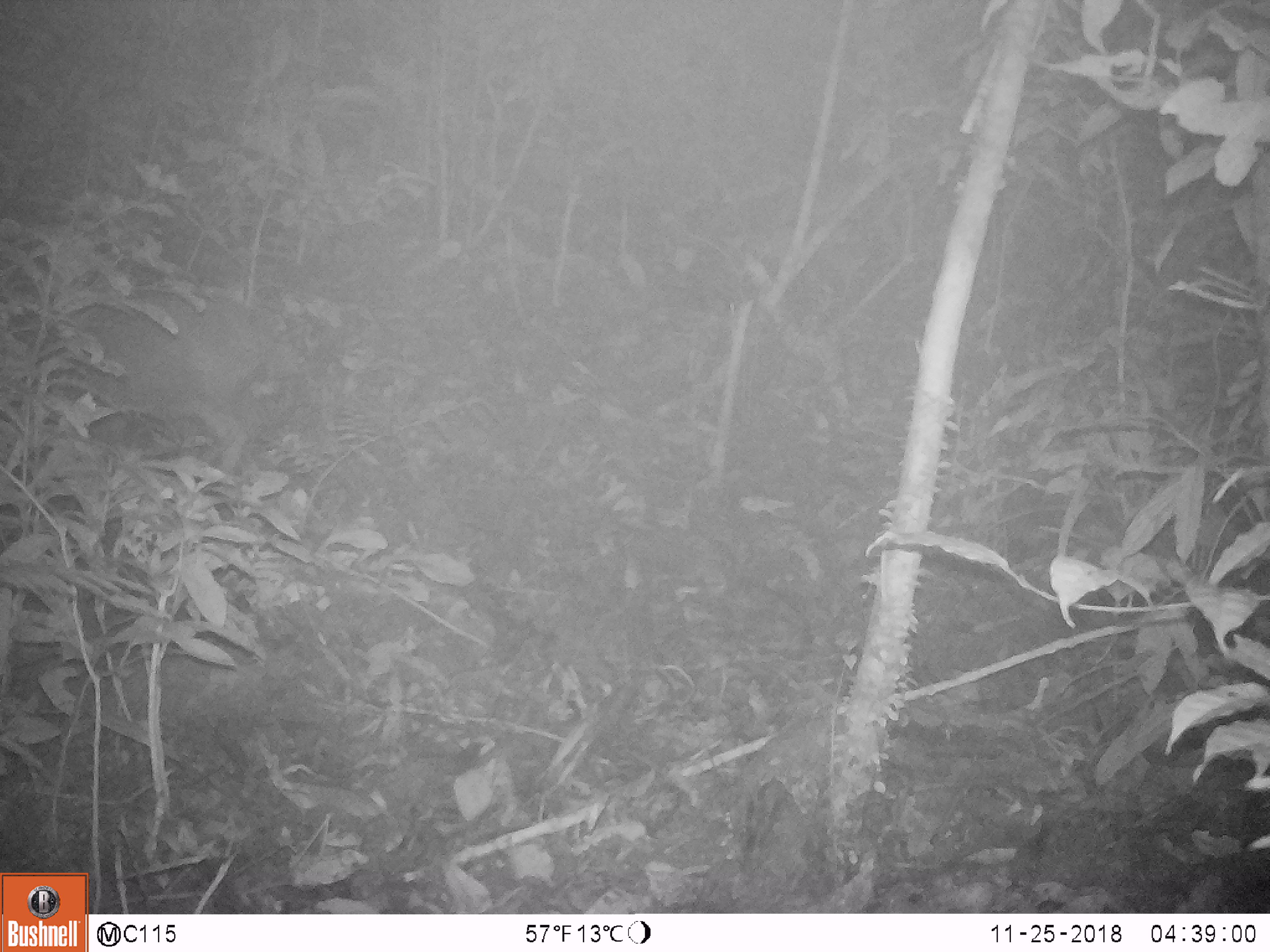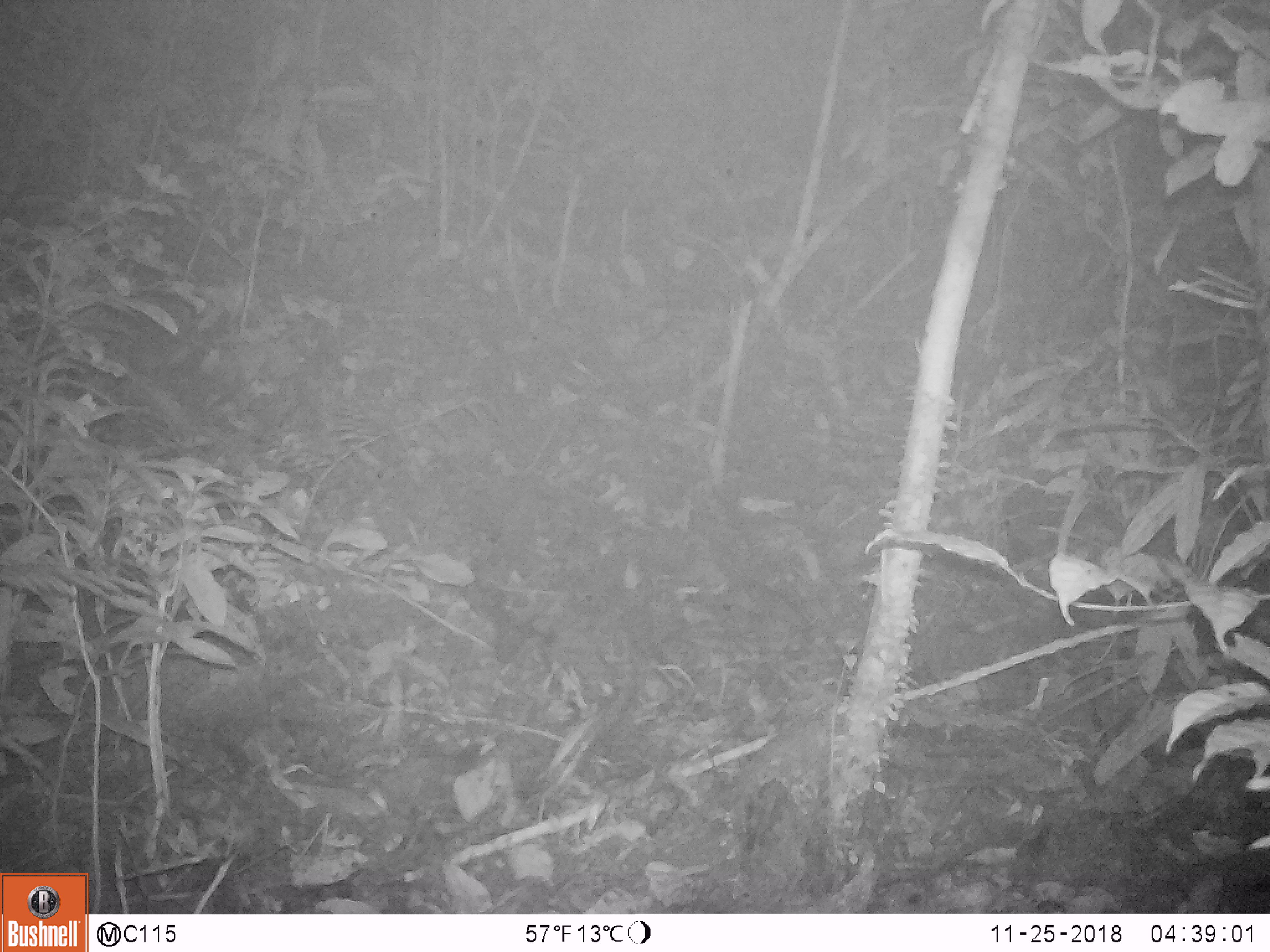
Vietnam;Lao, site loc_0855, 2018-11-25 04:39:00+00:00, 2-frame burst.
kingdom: Animalia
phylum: Chordata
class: Mammalia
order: Artiodactyla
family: Suidae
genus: Sus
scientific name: Sus scrofa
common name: eurasian wild pig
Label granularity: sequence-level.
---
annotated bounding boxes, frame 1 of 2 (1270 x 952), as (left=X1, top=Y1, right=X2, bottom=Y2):
eurasian wild pig: (left=0, top=289, right=298, bottom=488)